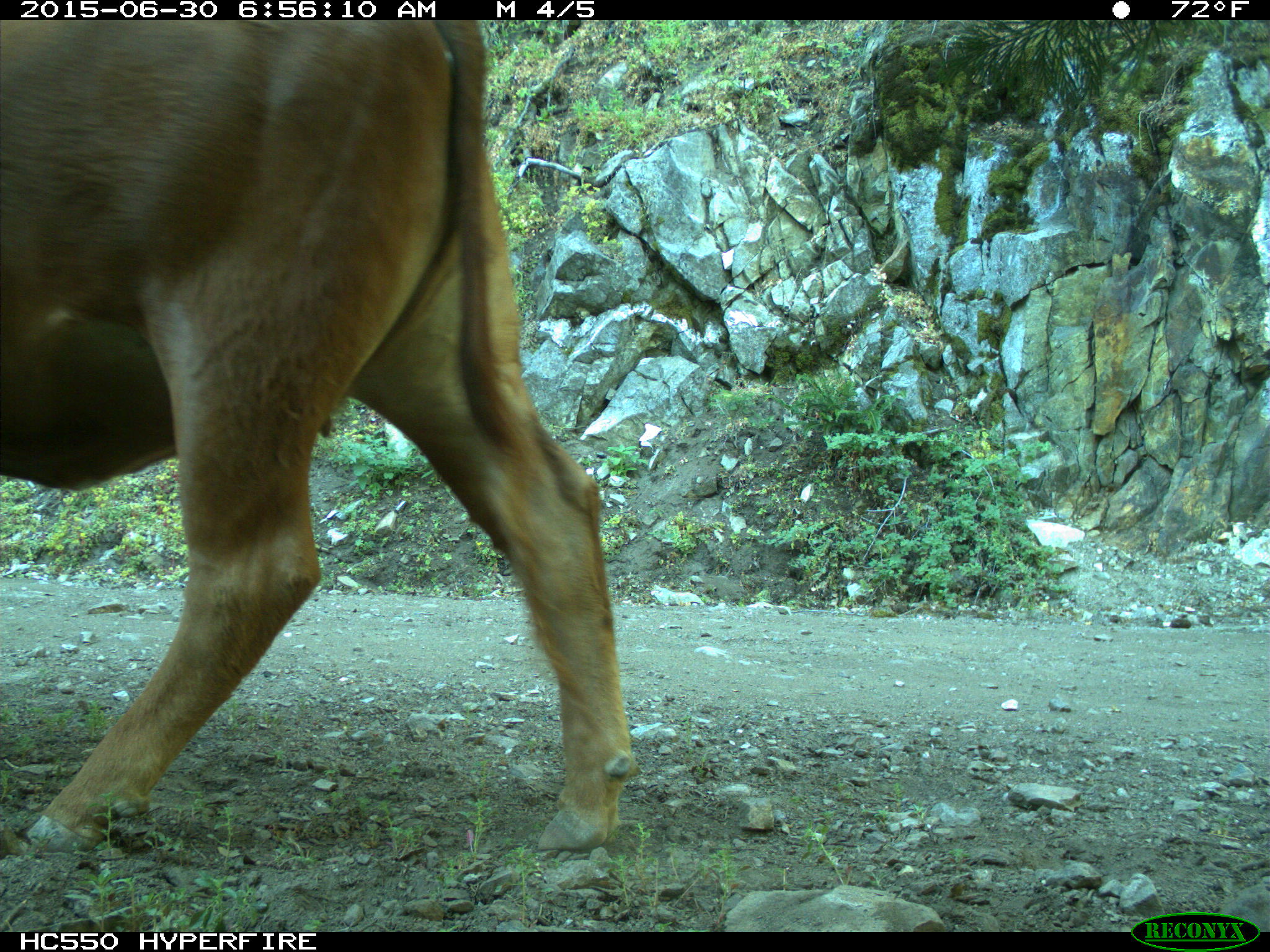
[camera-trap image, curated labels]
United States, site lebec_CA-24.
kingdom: Animalia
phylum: Chordata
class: Mammalia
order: Artiodactyla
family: Bovidae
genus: Bos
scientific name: Bos taurus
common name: domestic cow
Bos taurus (domestic cow).